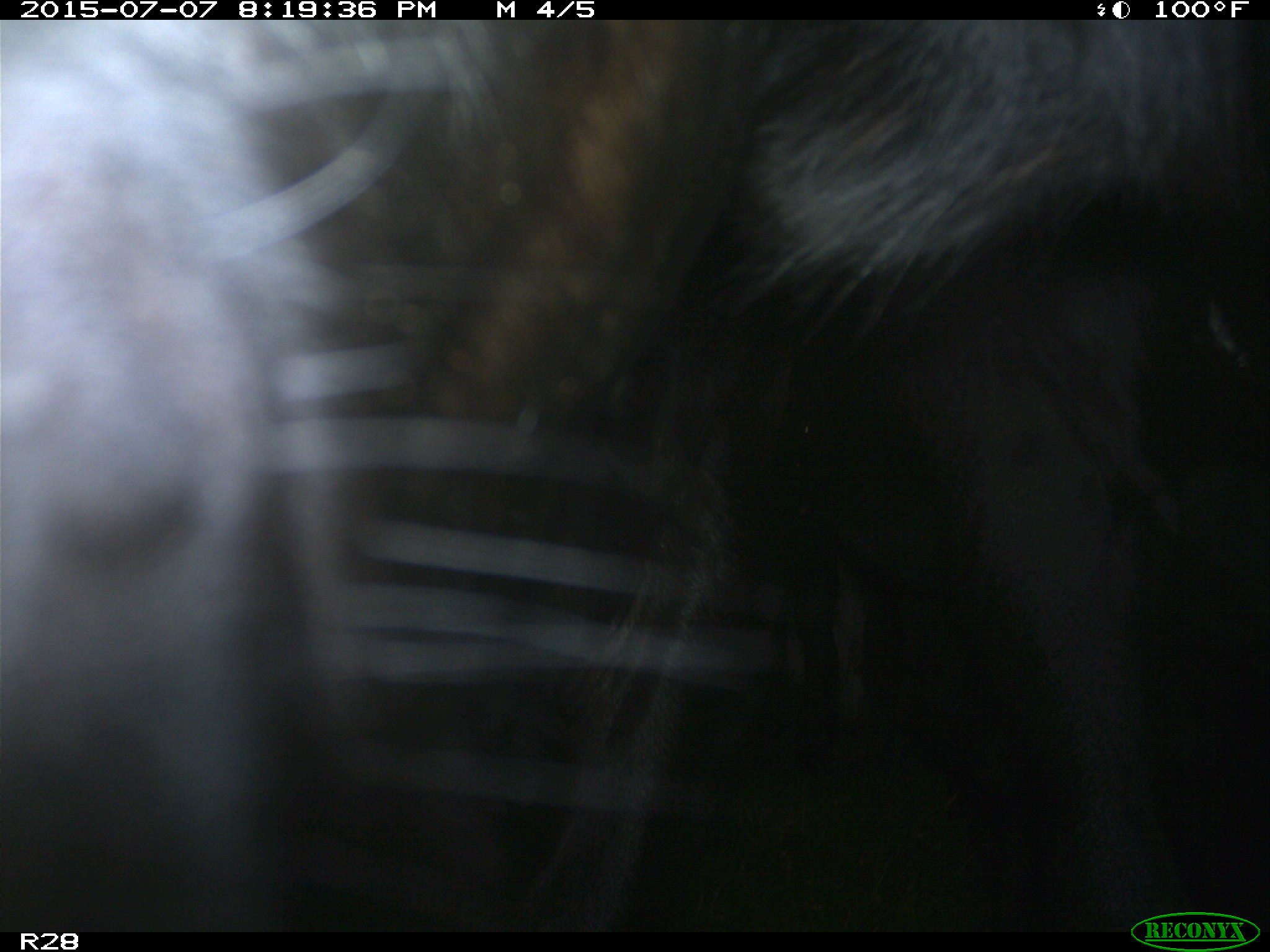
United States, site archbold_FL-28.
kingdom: Animalia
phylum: Chordata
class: Mammalia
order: Artiodactyla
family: Bovidae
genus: Bos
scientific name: Bos taurus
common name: domestic cow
Bos taurus (domestic cow).